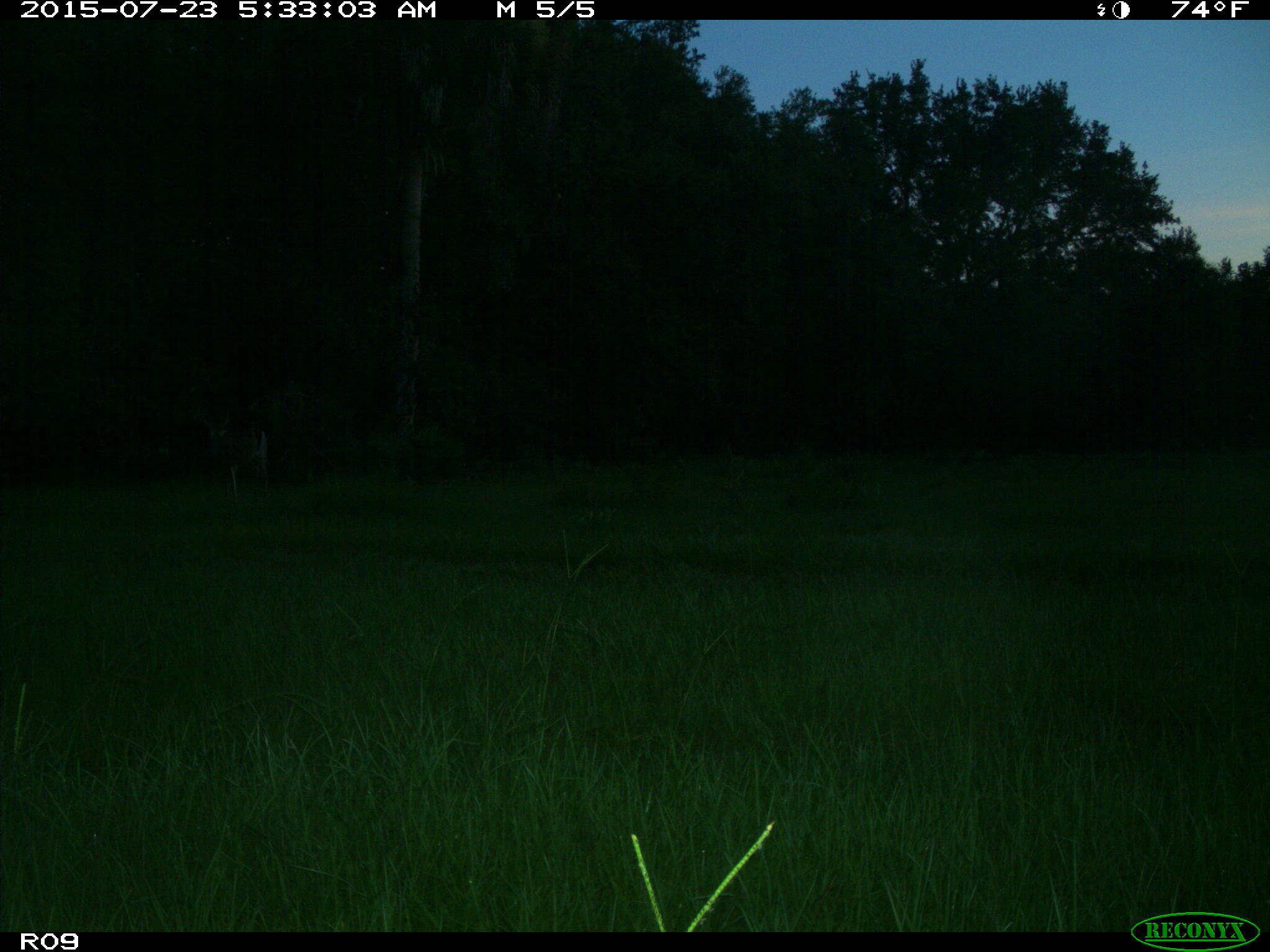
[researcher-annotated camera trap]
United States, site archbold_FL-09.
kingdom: Animalia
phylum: Chordata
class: Mammalia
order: Artiodactyla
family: Cervidae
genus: Odocoileus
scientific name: Odocoileus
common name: deer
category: unidentified deer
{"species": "unidentified deer (deer) (Odocoileus)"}